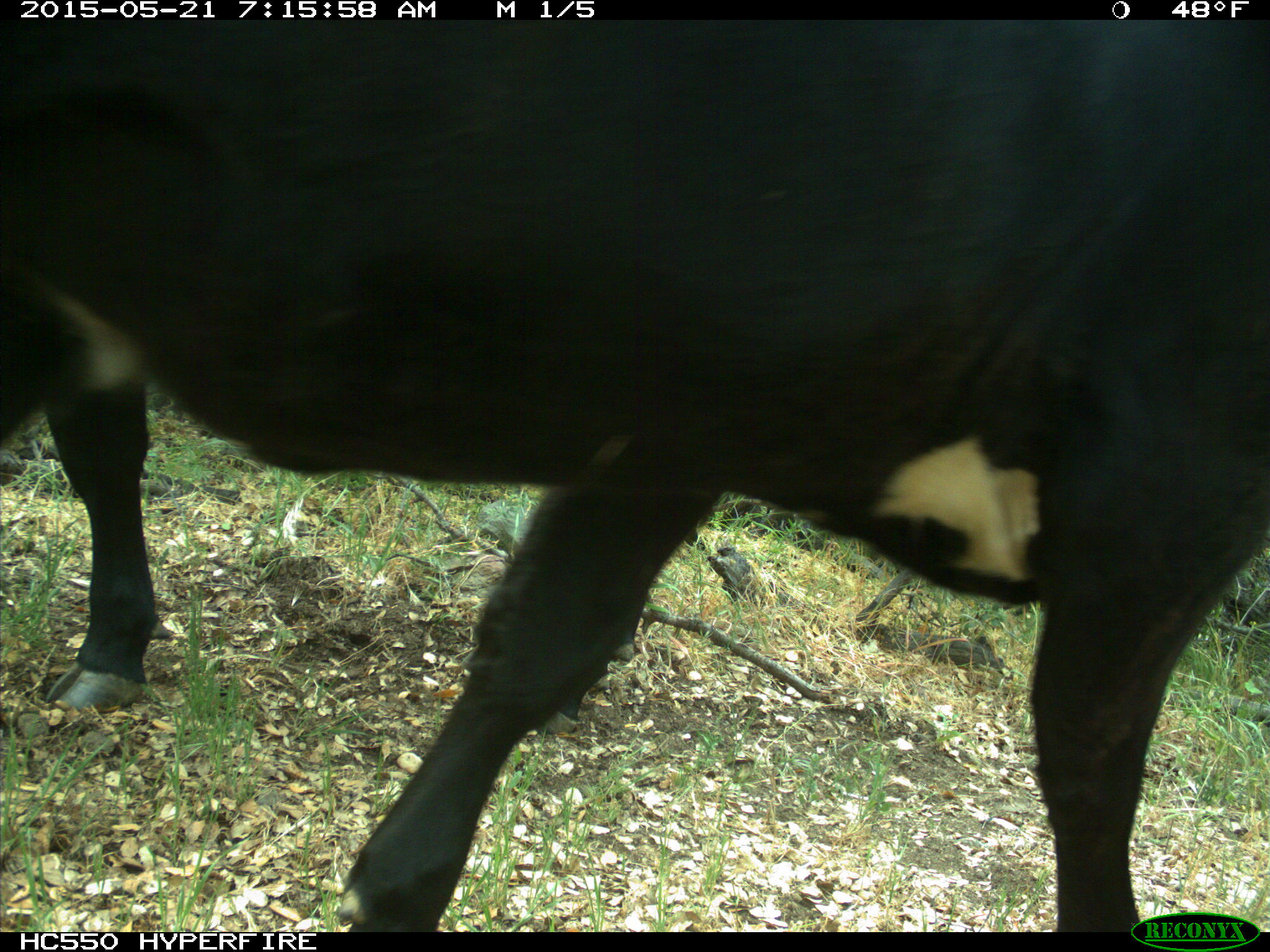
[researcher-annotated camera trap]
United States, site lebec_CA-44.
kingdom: Animalia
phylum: Chordata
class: Mammalia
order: Artiodactyla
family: Bovidae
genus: Bos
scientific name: Bos taurus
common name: domestic cow